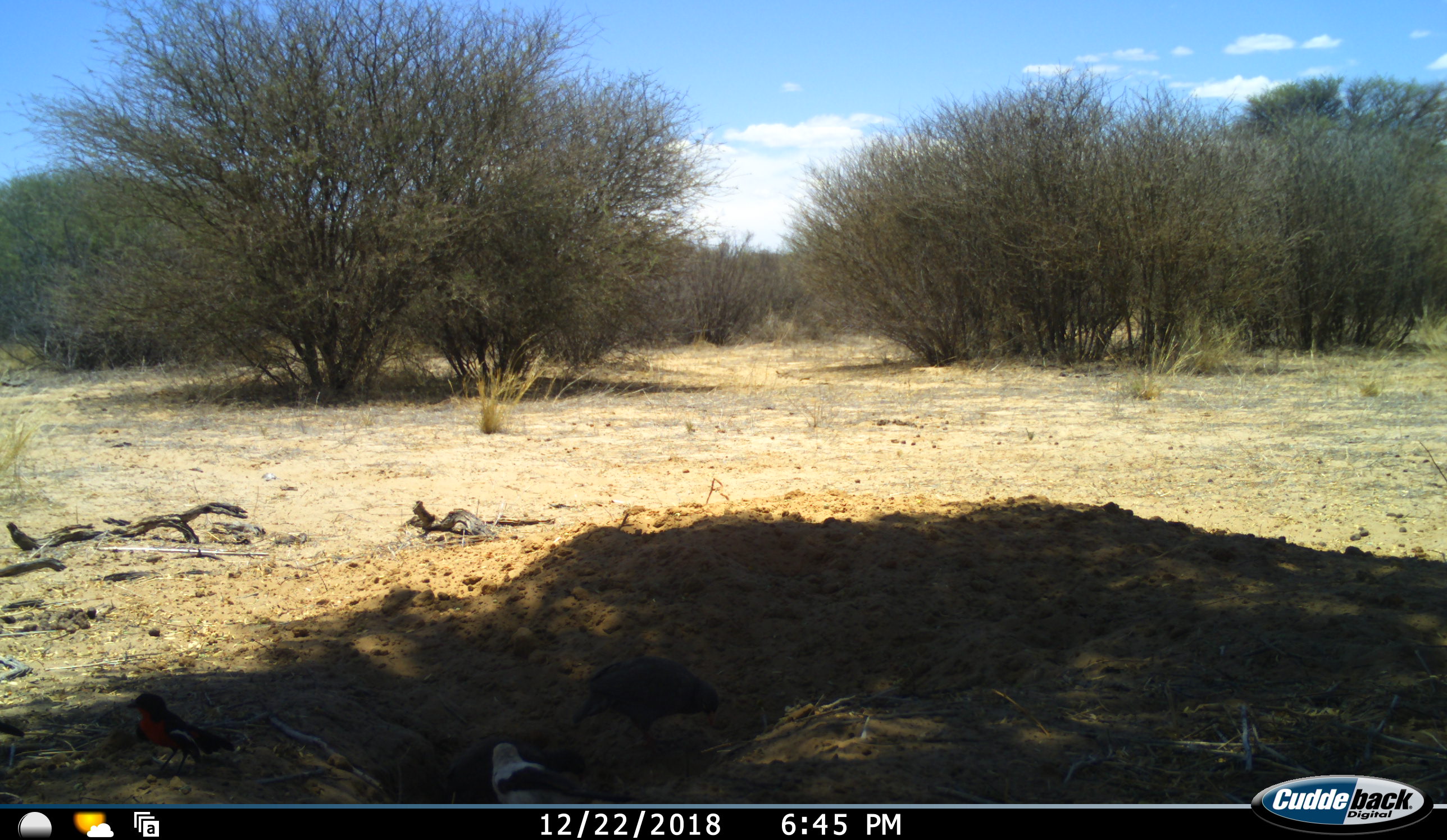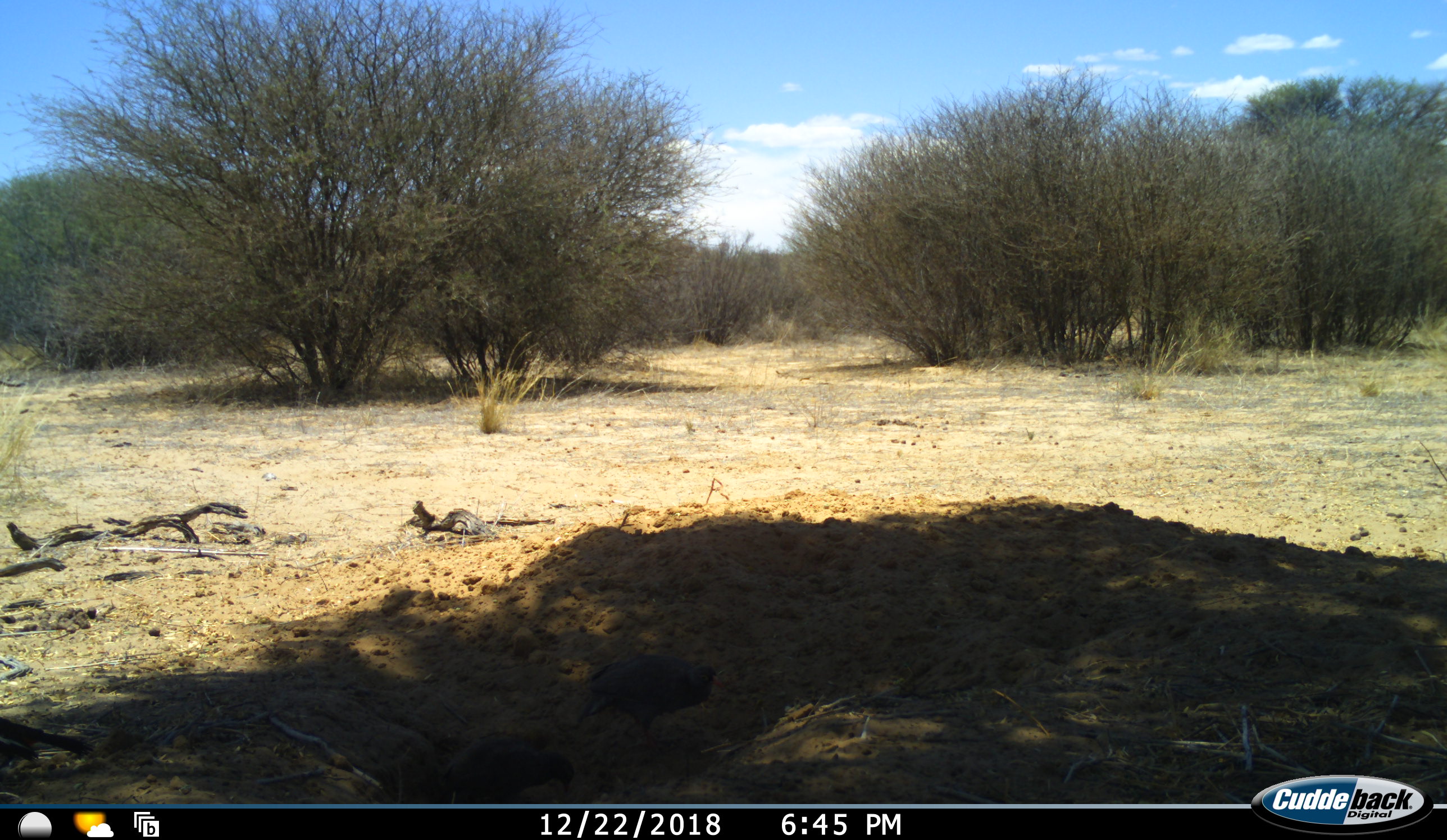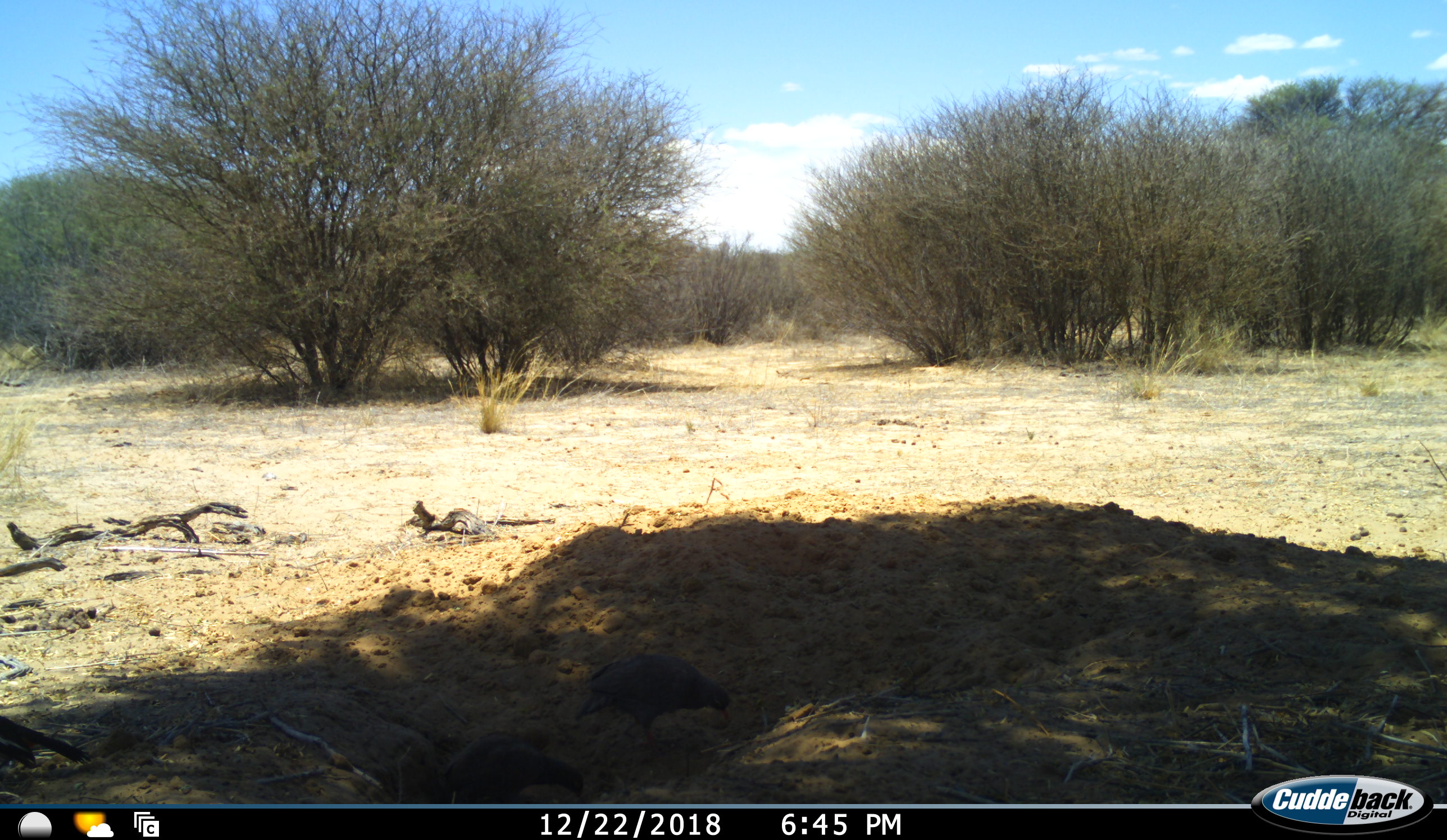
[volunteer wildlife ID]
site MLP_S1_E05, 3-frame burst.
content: unidentified animal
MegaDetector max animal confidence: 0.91